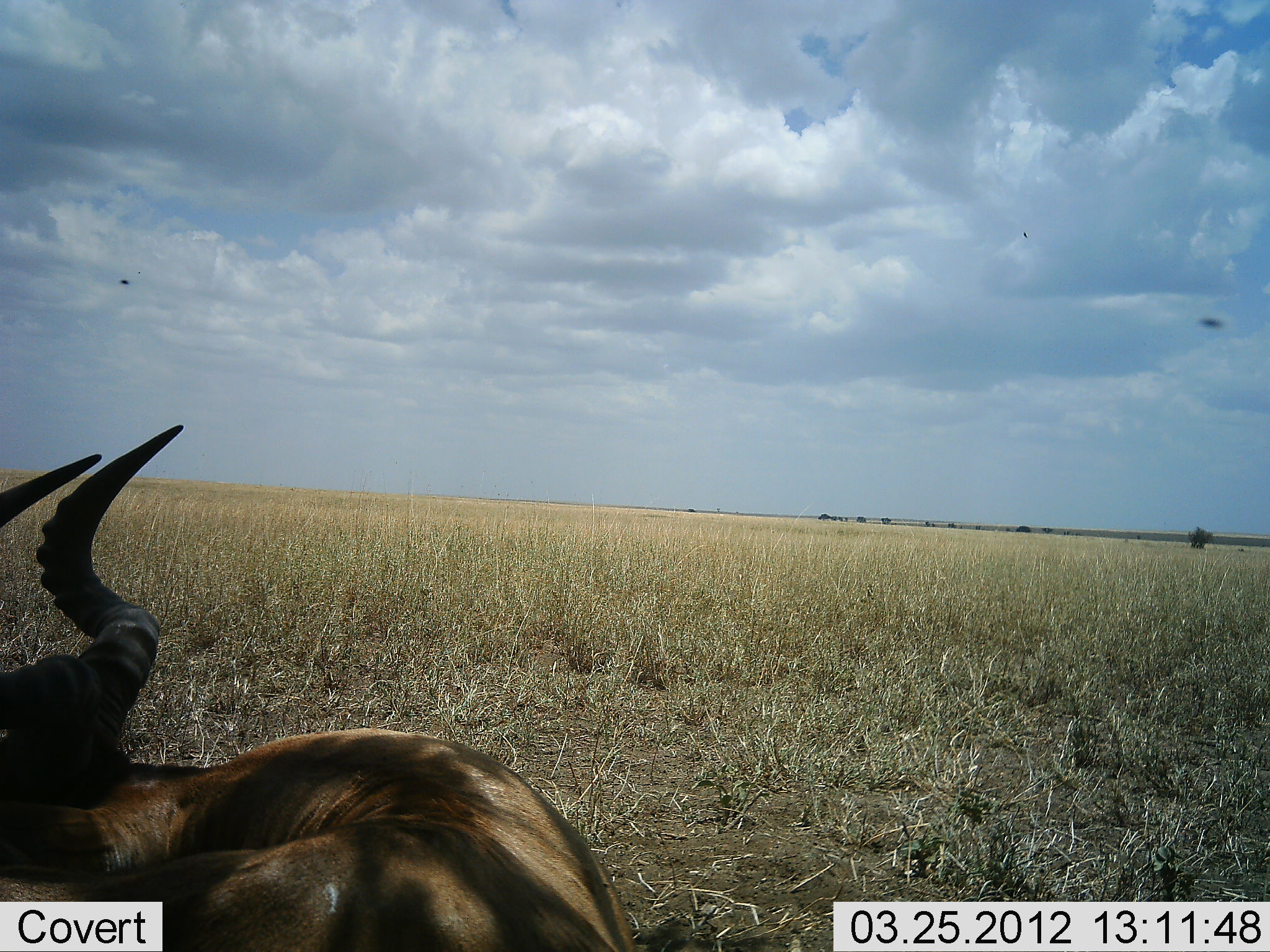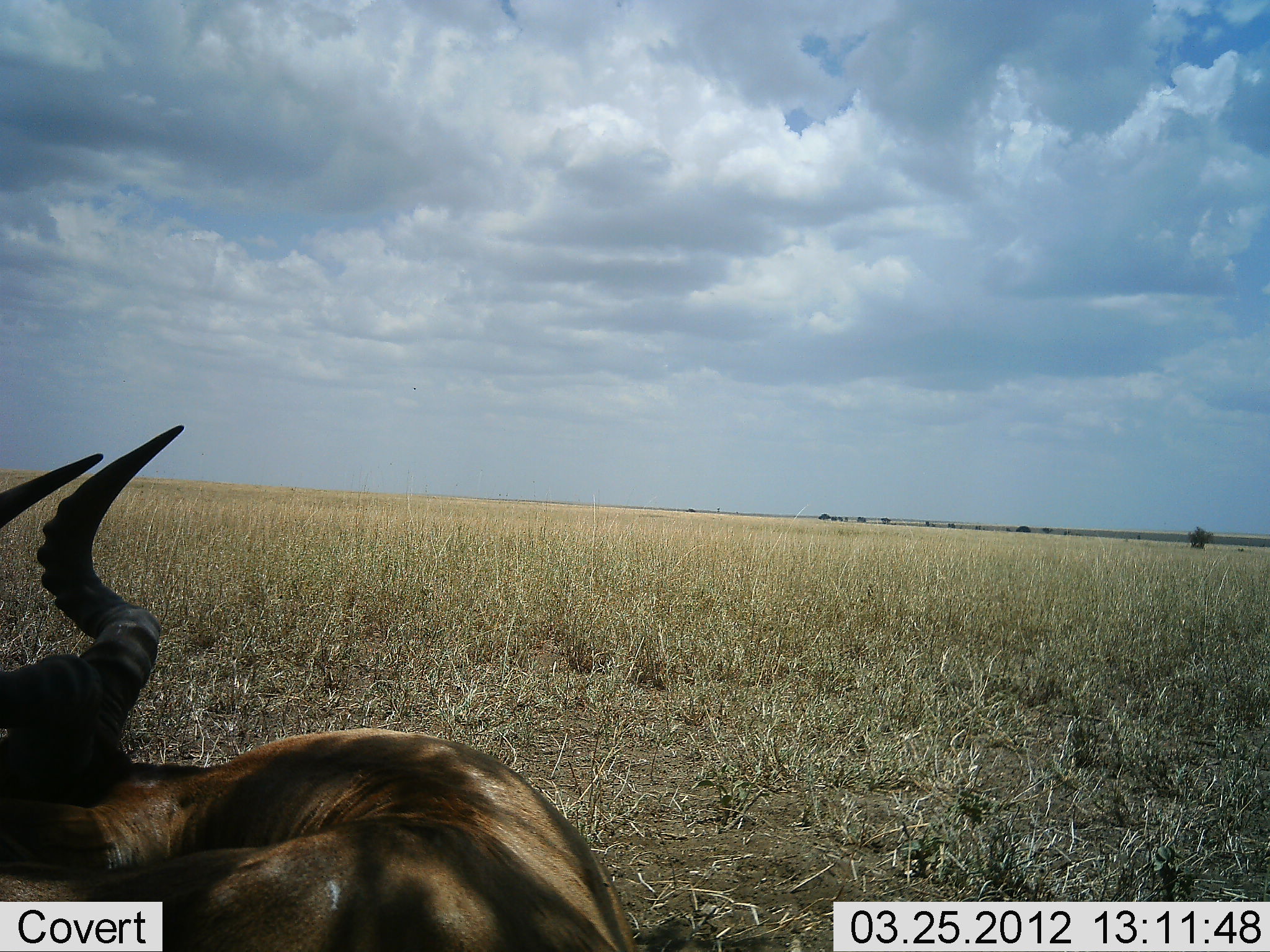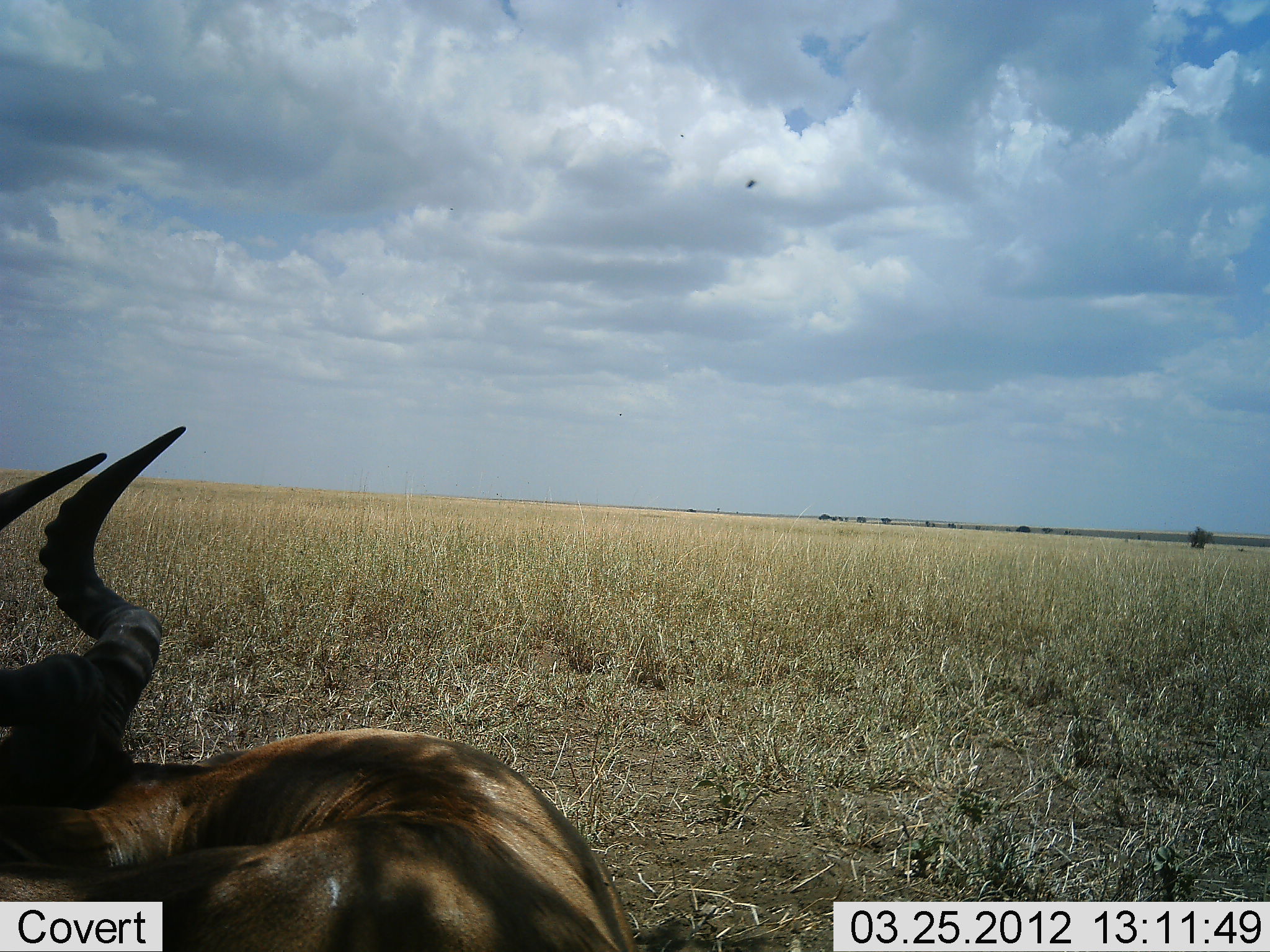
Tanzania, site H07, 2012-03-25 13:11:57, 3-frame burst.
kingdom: Animalia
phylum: Chordata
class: Mammalia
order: Artiodactyla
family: Bovidae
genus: Alcelaphus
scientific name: Alcelaphus buselaphus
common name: hartebeest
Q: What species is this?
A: Hartebeest (Alcelaphus buselaphus).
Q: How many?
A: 1.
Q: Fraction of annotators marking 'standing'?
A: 18%.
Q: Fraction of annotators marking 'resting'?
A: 82%.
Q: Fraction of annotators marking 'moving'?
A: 0%.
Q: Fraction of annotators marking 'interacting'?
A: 0%.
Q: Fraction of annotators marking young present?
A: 0%.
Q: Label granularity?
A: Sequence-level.